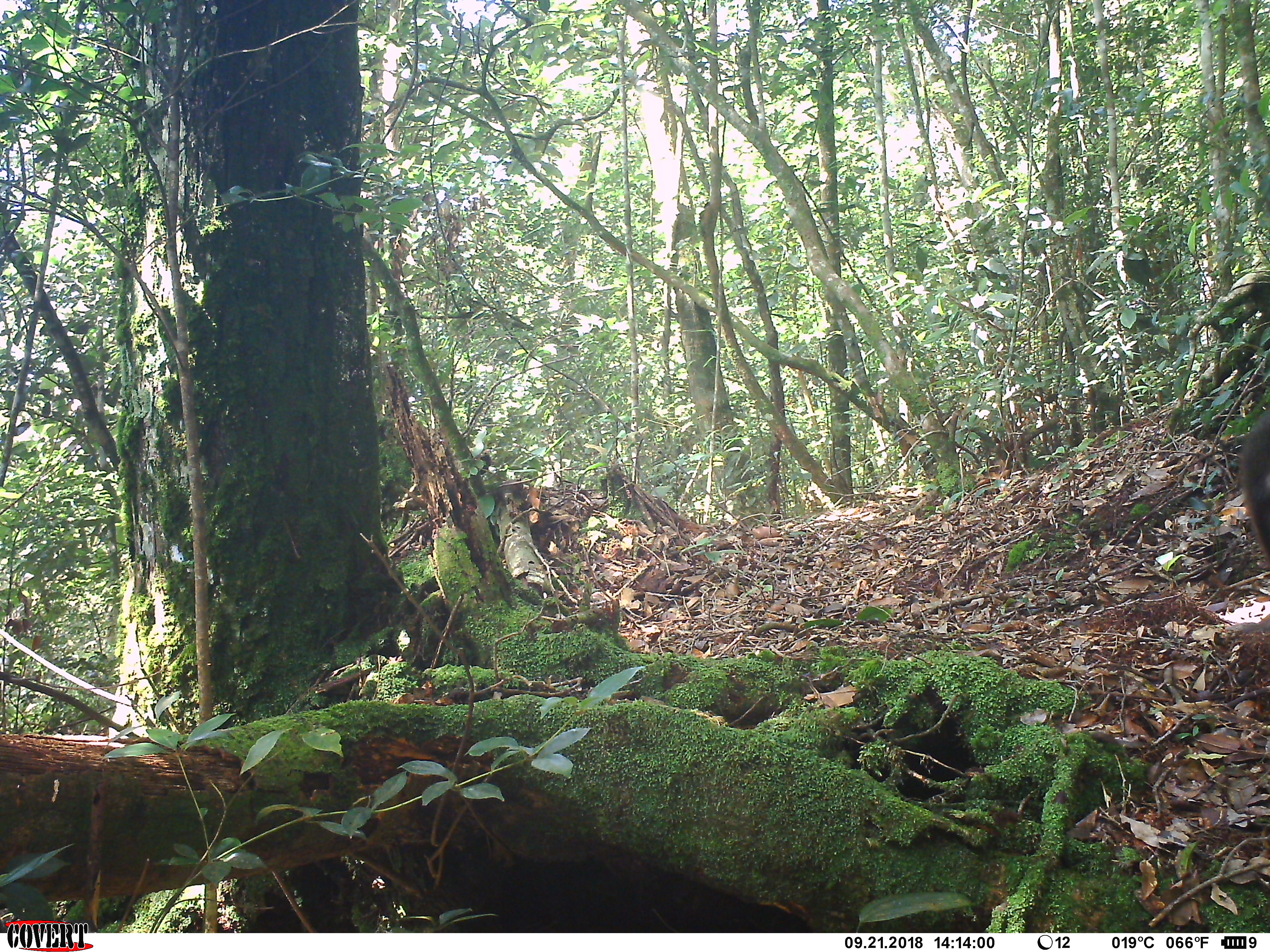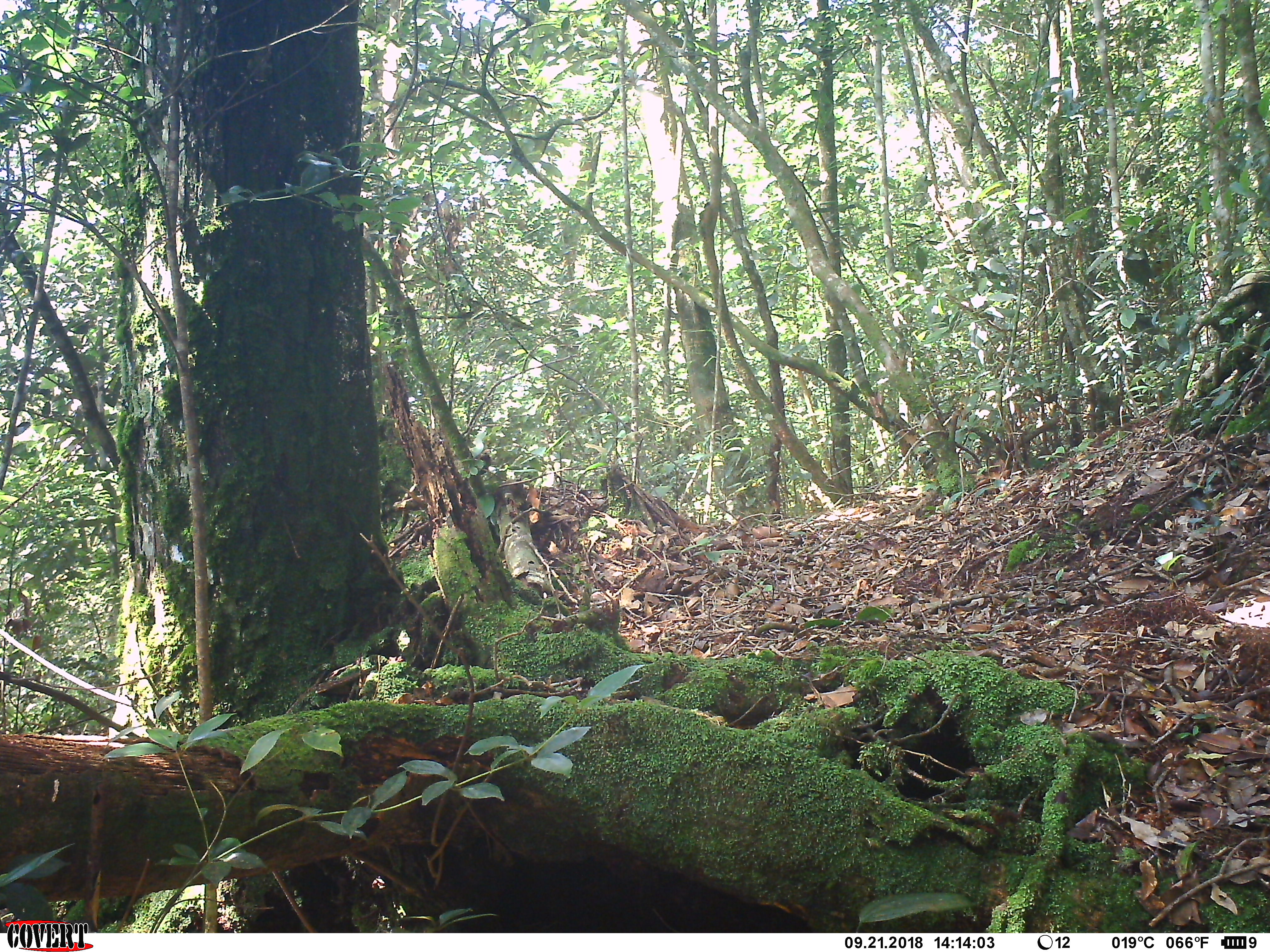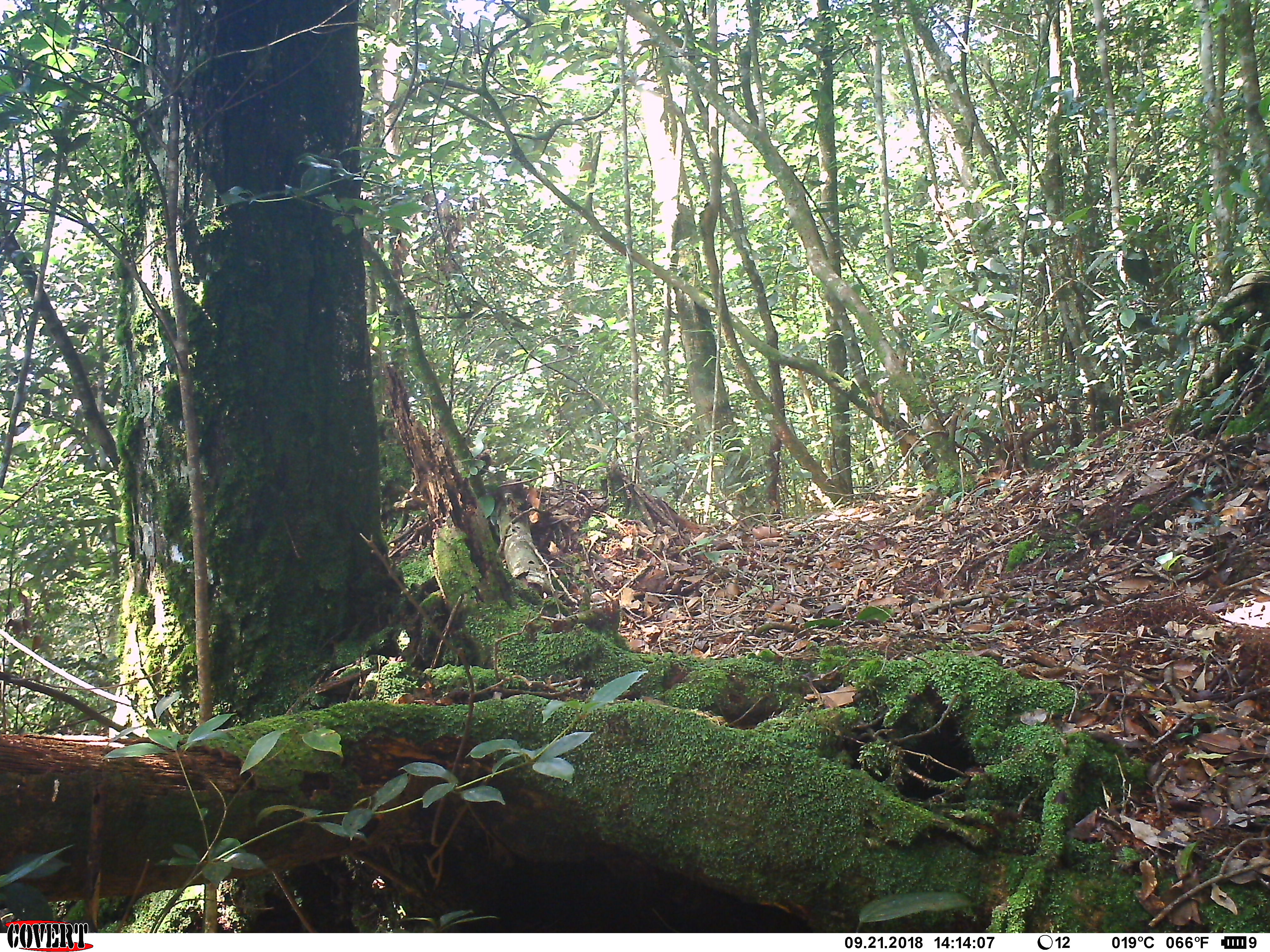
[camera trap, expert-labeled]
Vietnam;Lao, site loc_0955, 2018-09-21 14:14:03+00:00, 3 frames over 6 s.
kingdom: Animalia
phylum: Chordata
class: Mammalia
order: Rodentia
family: Sciuridae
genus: Dremomys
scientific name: Dremomys rufigenis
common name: red-cheeked squirrel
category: red cheeked squirrel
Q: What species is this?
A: Red cheeked squirrel (red-cheeked squirrel) (Dremomys rufigenis).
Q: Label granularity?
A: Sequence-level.